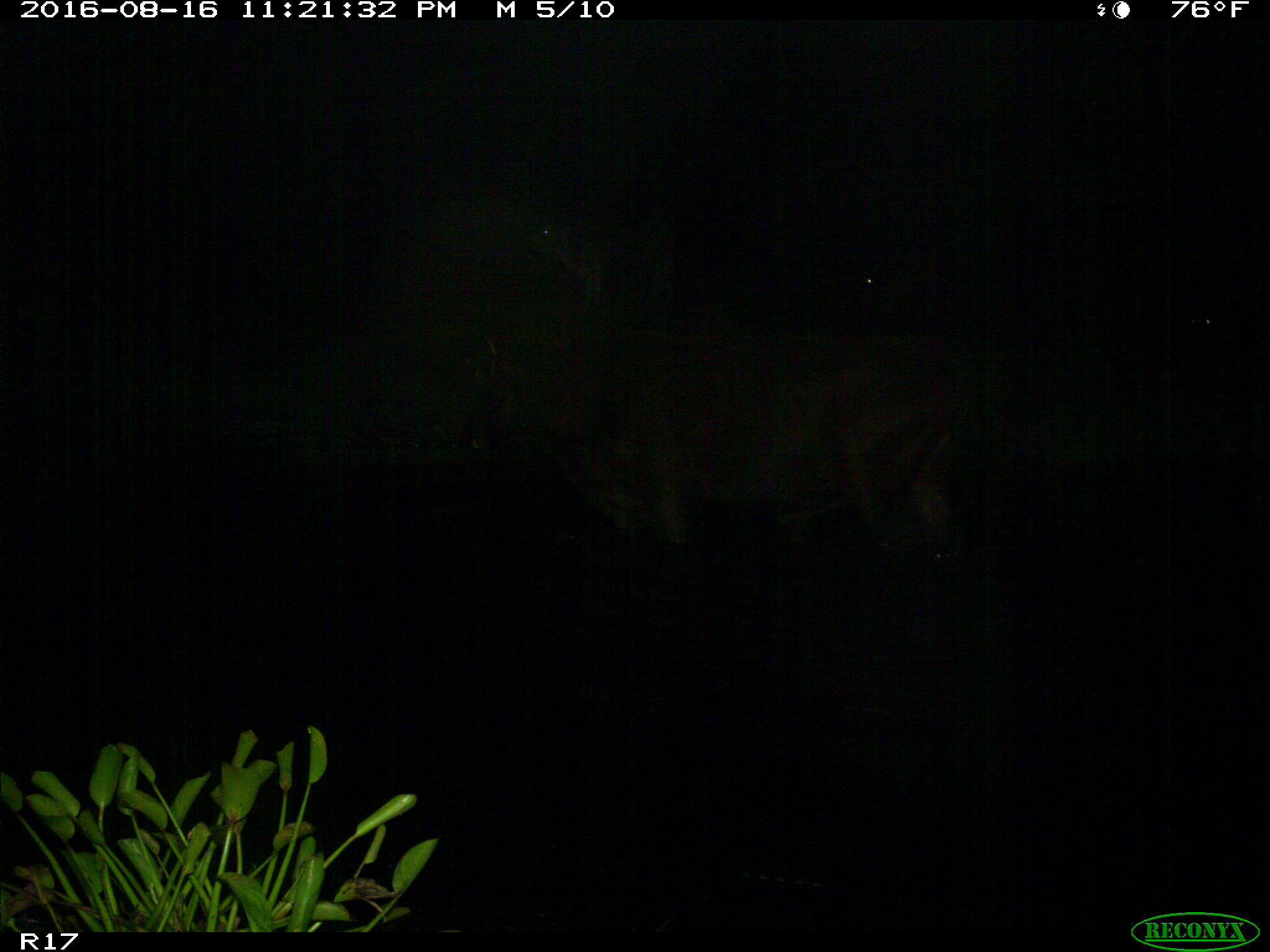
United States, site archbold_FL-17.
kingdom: Animalia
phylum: Chordata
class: Mammalia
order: Artiodactyla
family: Bovidae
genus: Bos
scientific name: Bos taurus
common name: domestic cow